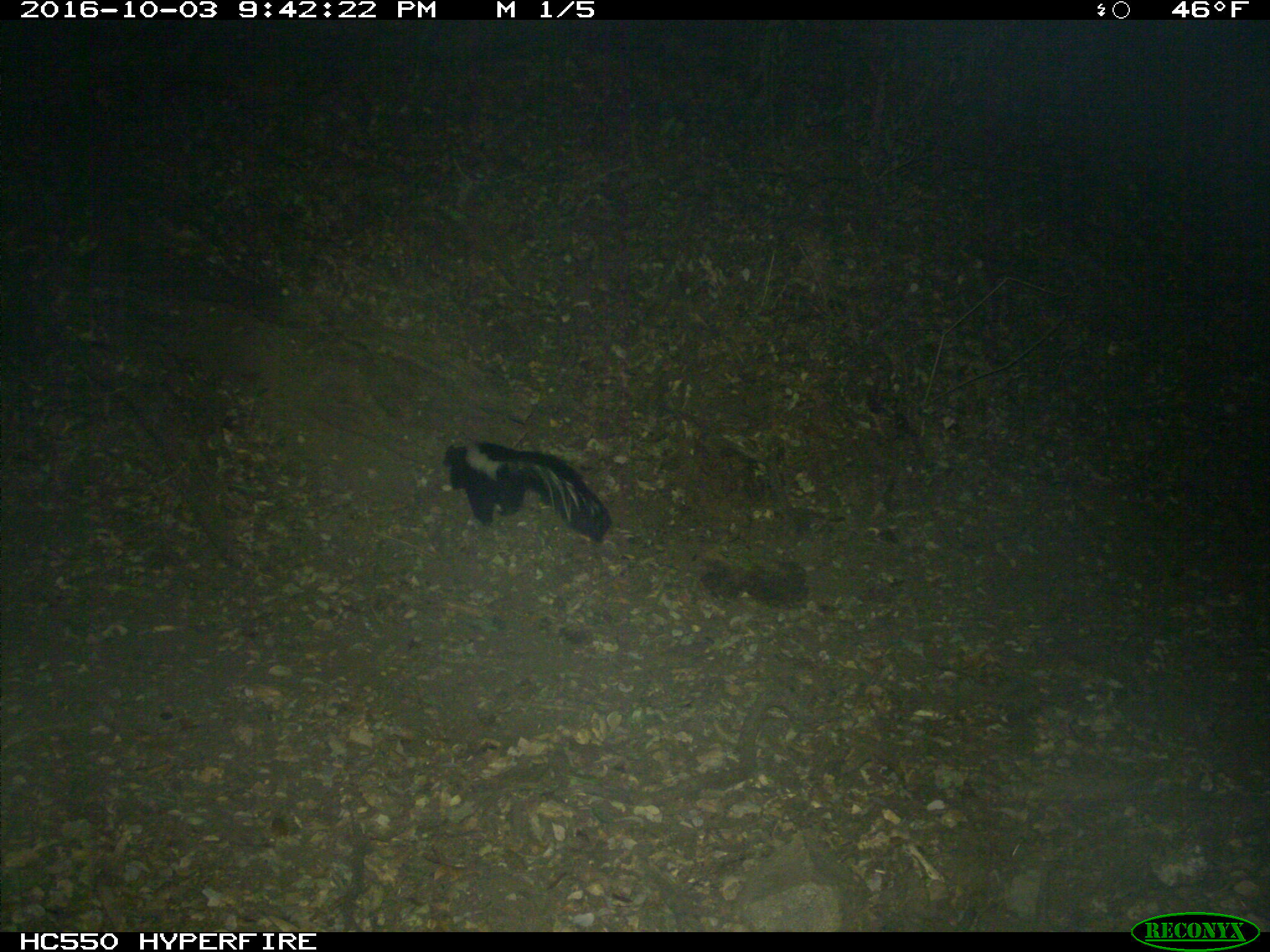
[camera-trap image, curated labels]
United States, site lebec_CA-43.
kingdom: Animalia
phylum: Chordata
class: Mammalia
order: Carnivora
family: Mephitidae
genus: Mephitis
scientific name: Mephitis mephitis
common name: striped skunk